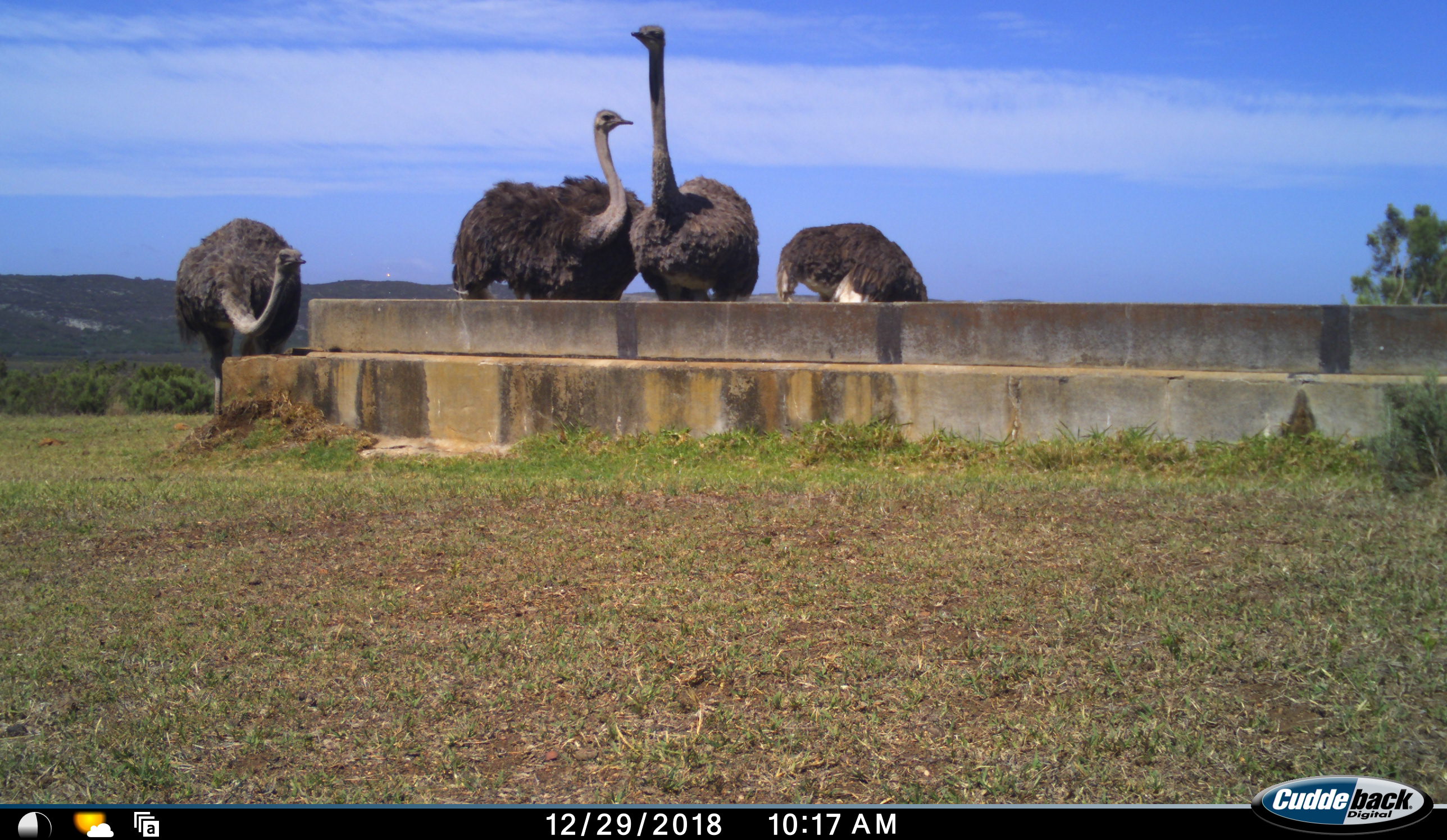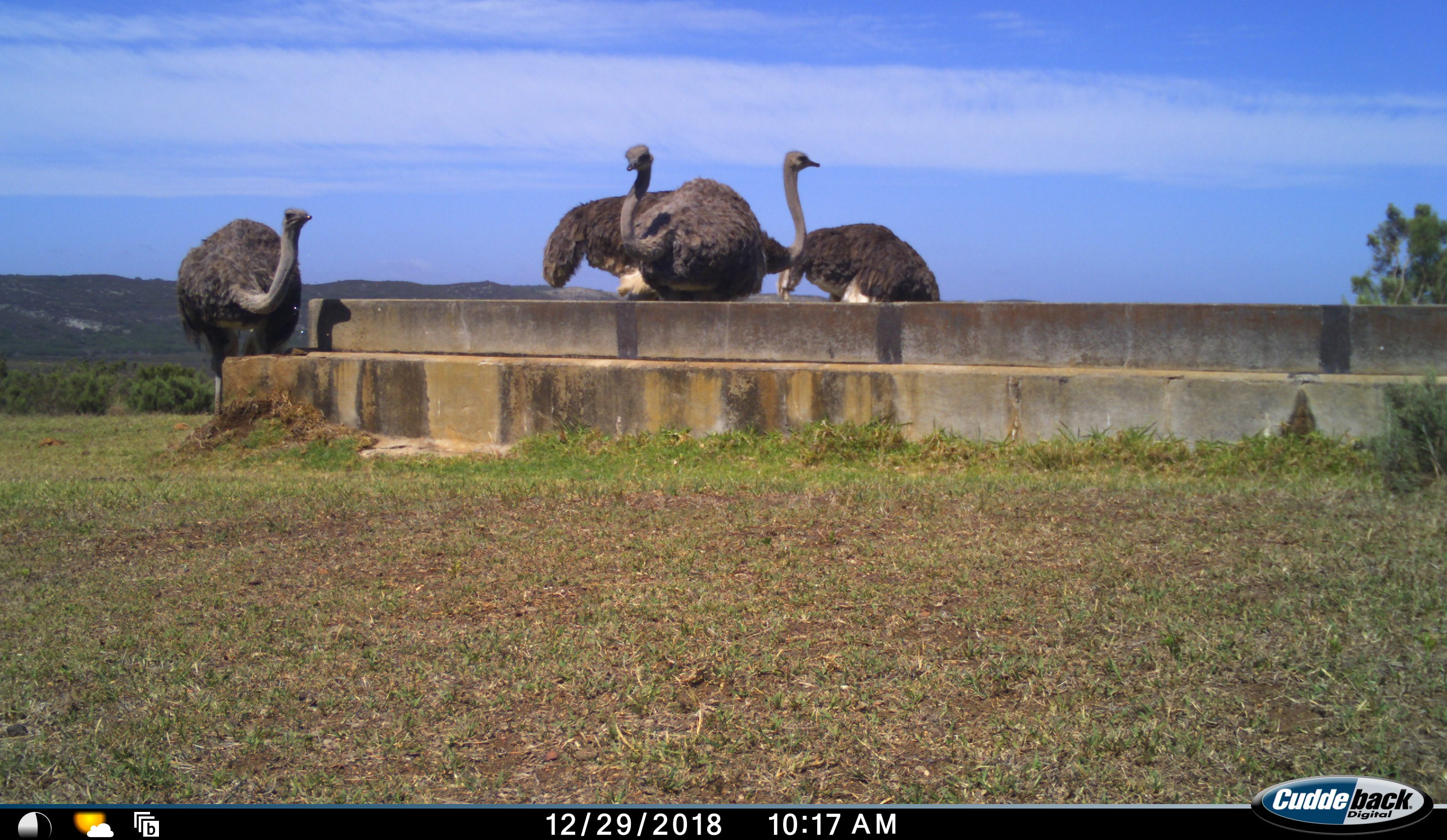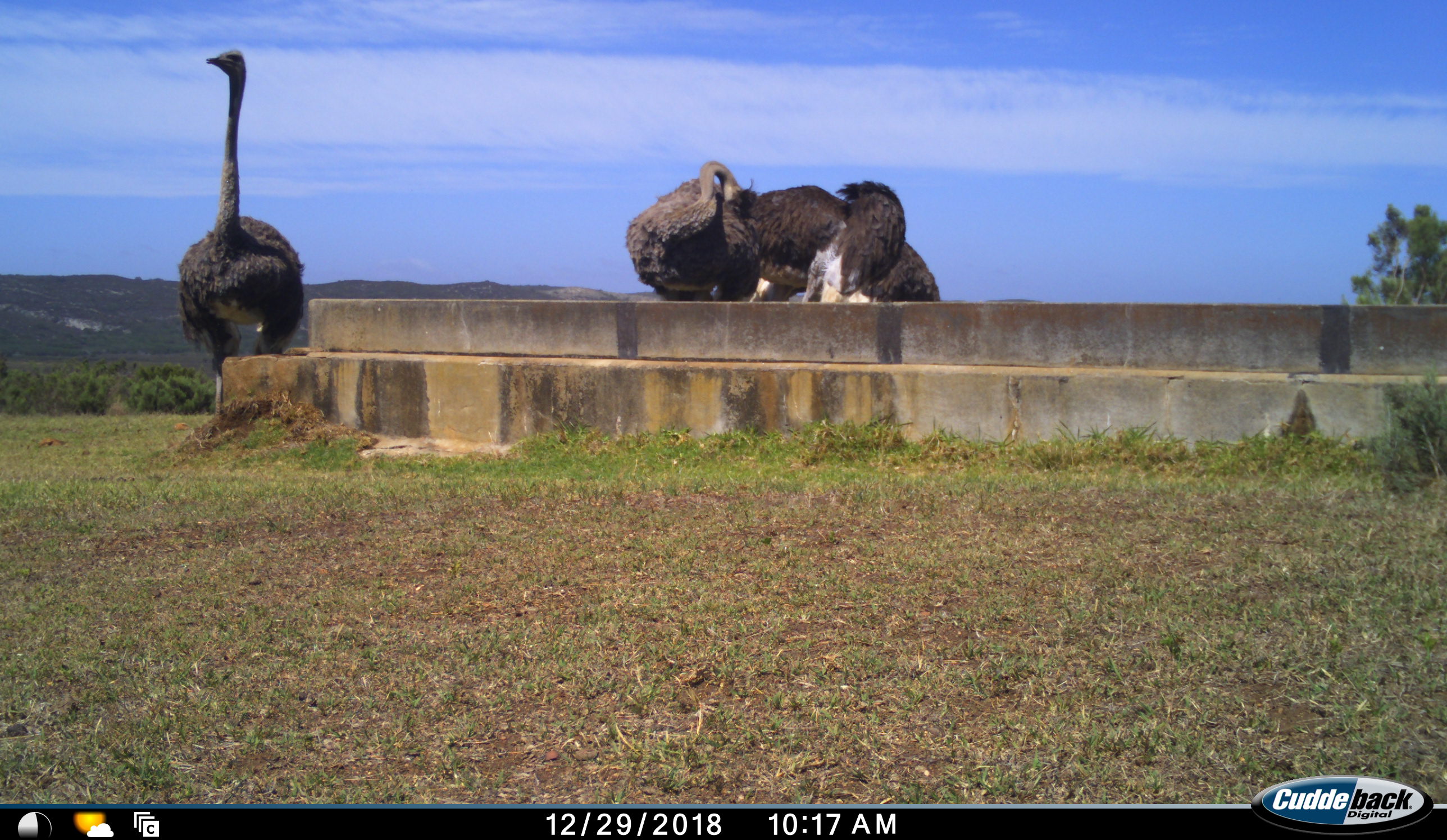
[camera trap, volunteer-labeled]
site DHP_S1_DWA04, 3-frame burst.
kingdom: Animalia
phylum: Chordata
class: Aves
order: Struthioniformes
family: Struthionidae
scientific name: Struthionidae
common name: ostrich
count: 4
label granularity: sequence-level